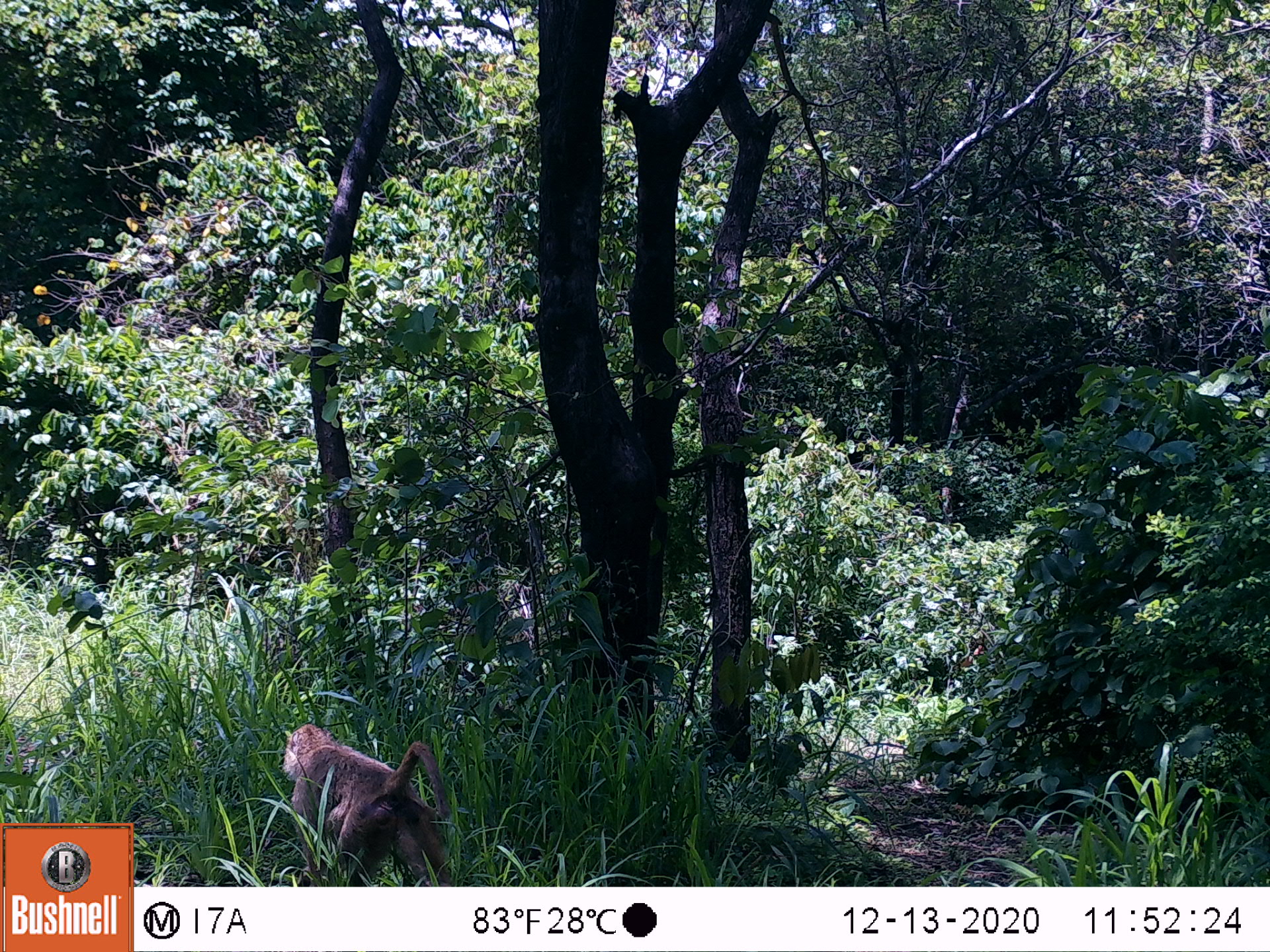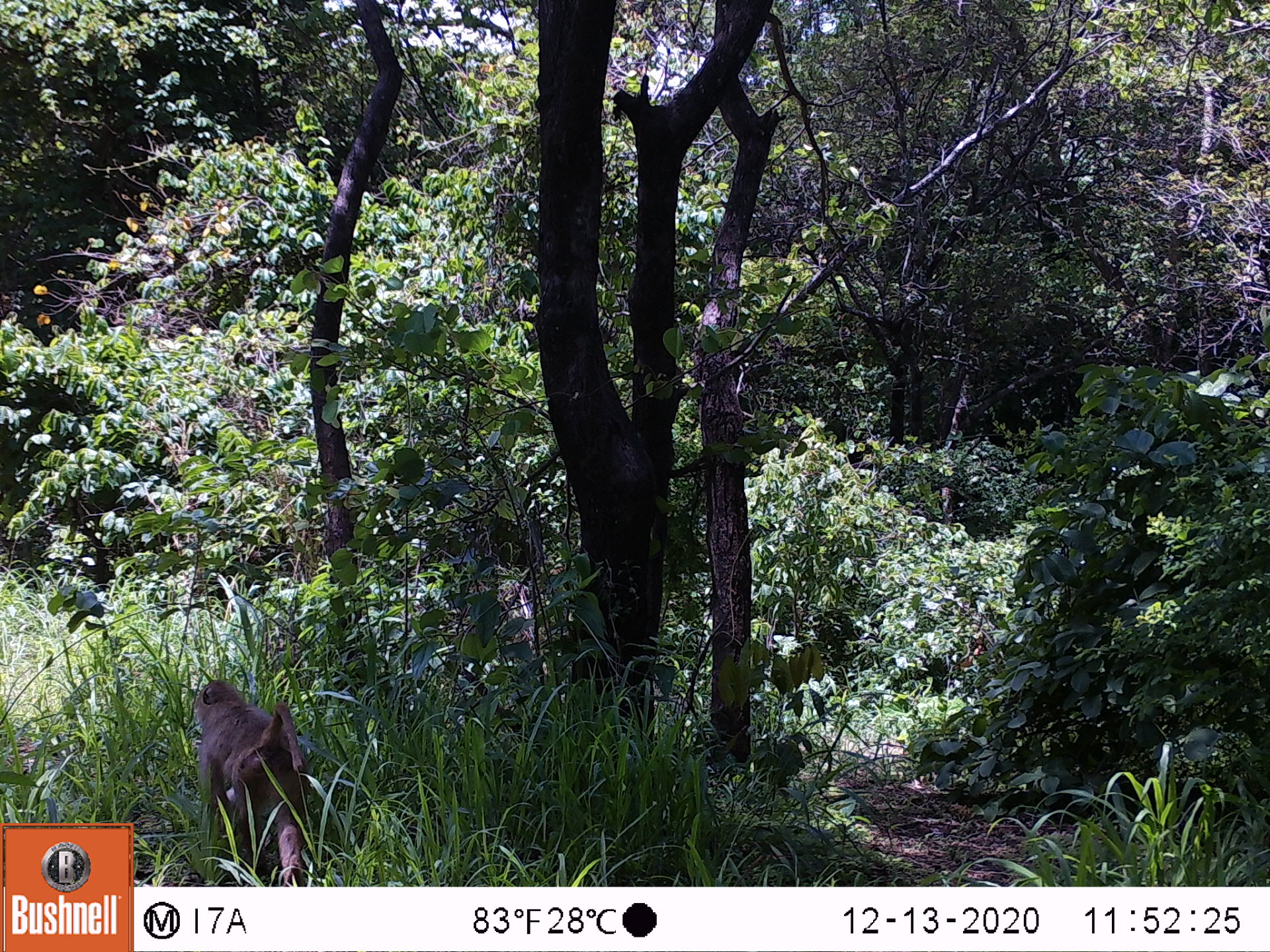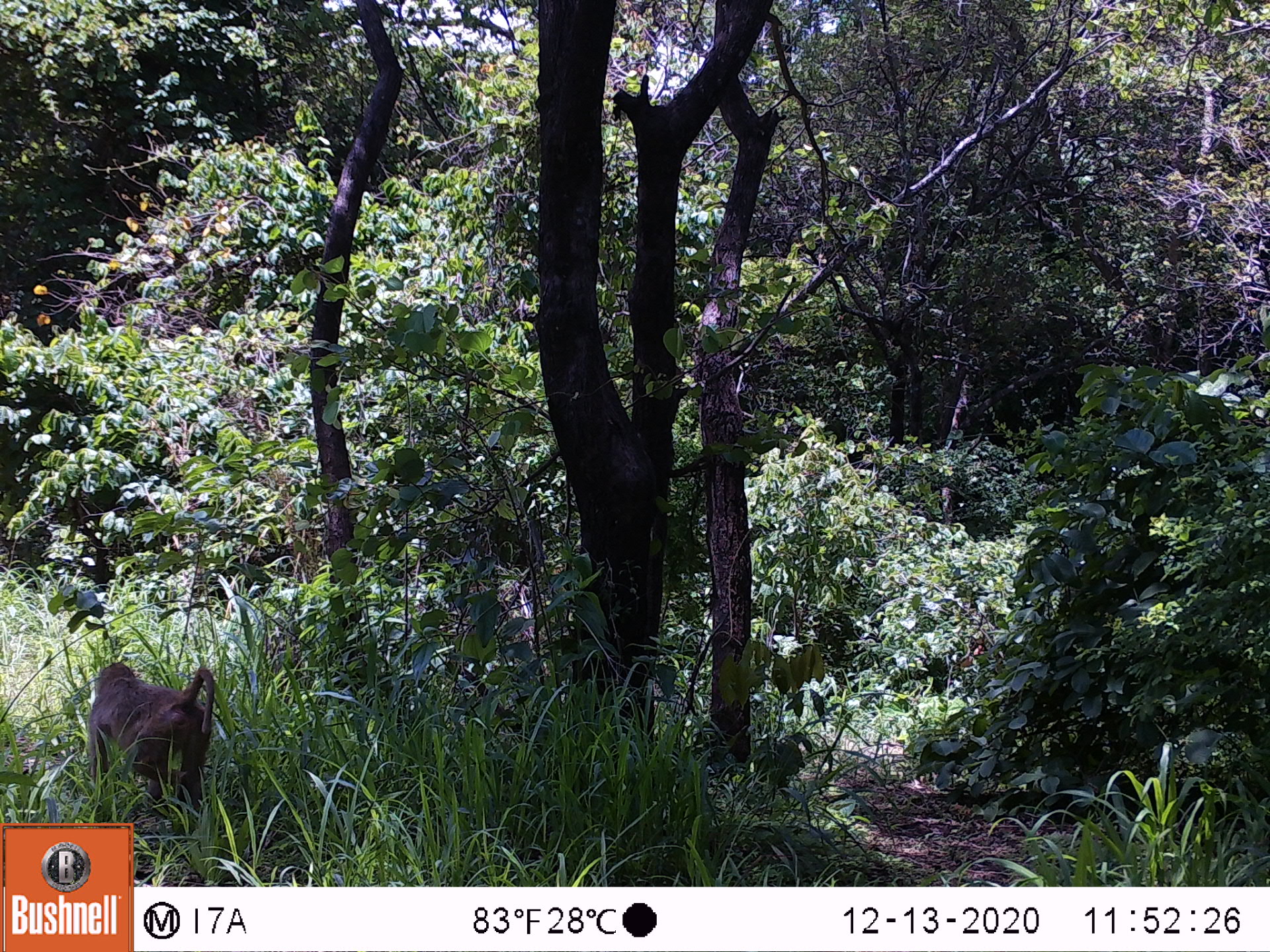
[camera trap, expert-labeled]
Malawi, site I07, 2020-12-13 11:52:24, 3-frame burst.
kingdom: Animalia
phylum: Chordata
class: Mammalia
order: Primates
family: Cercopithecidae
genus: Papio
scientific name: Papio cynocephalus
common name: yellow baboon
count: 1